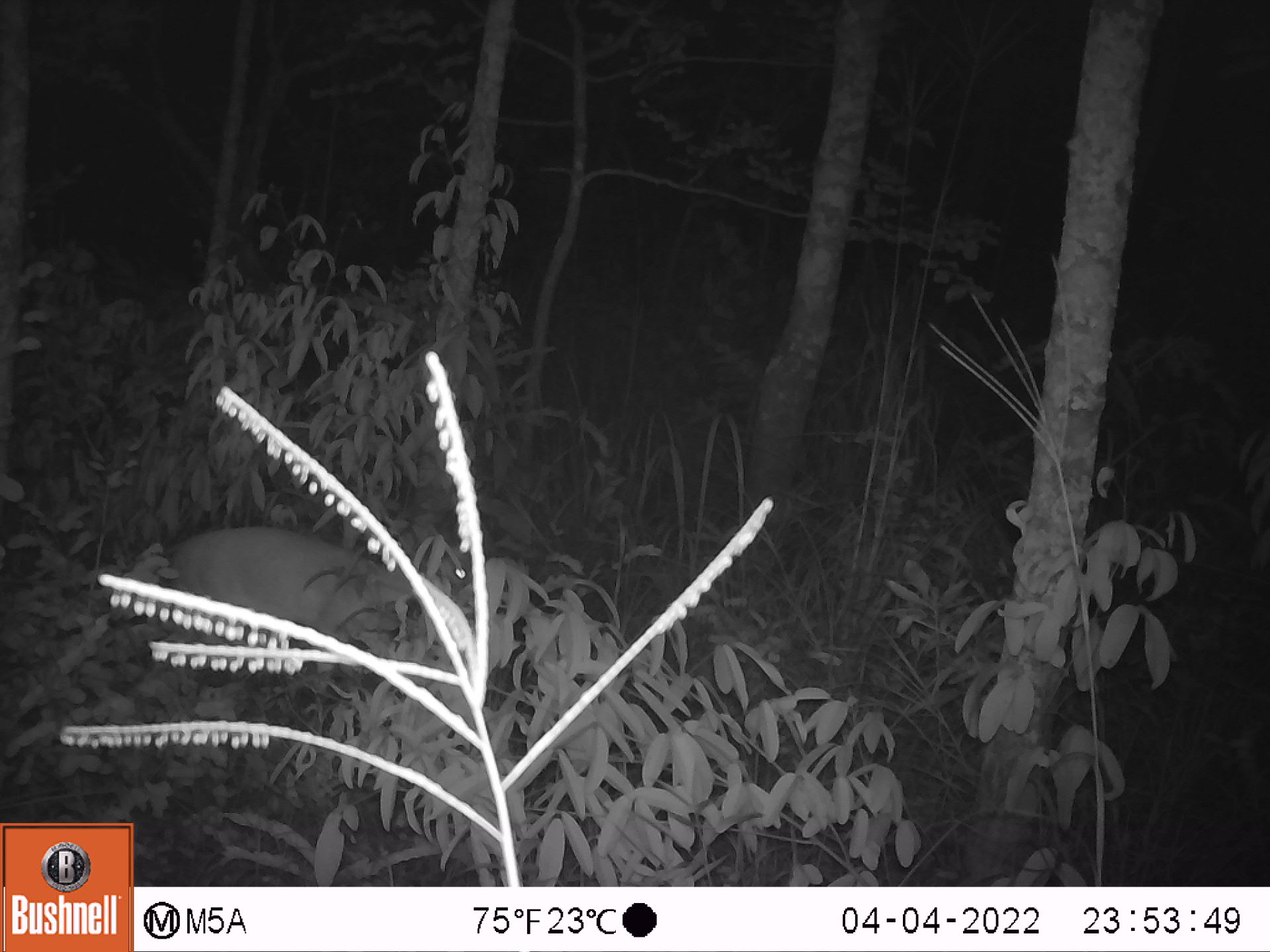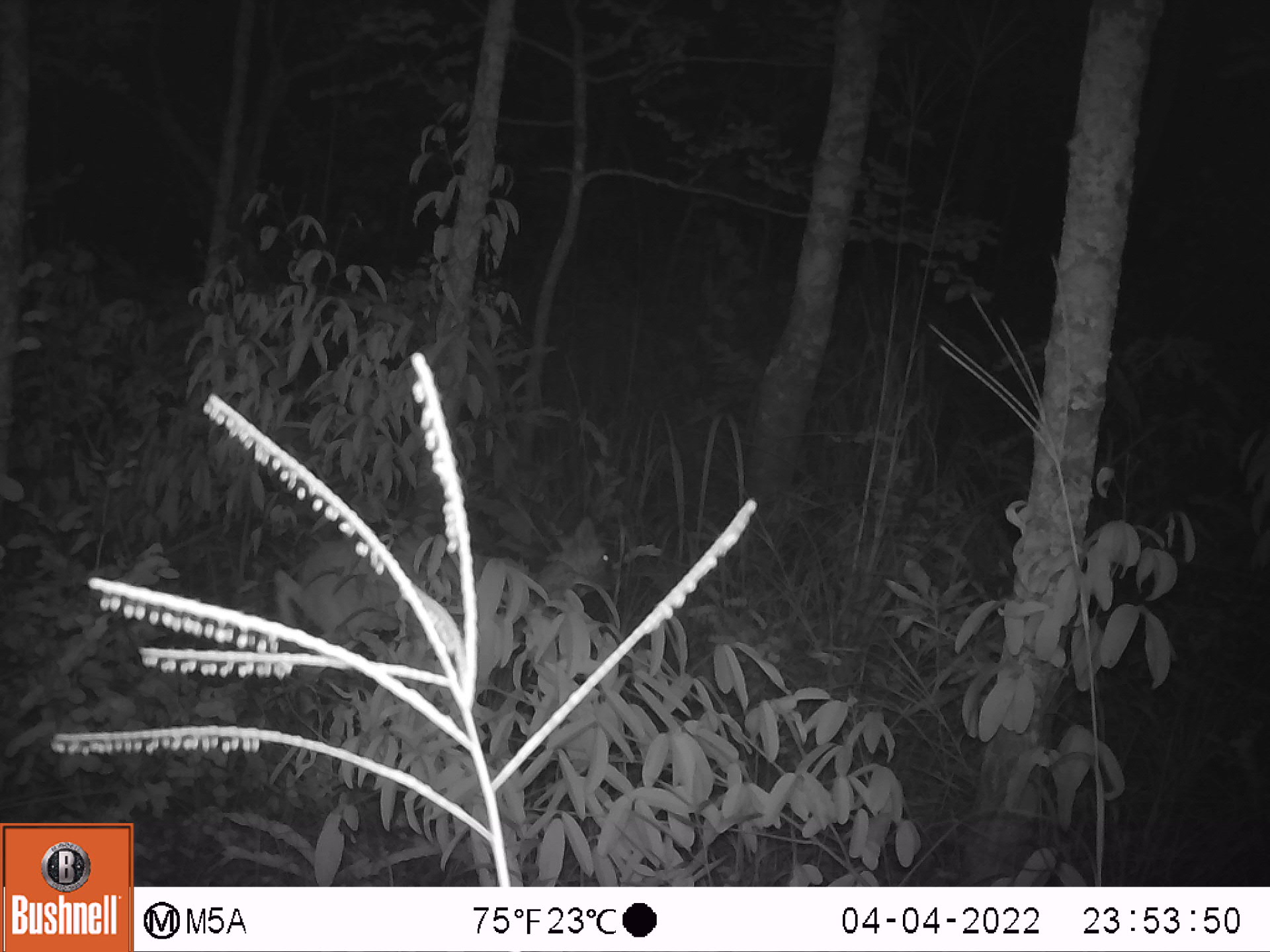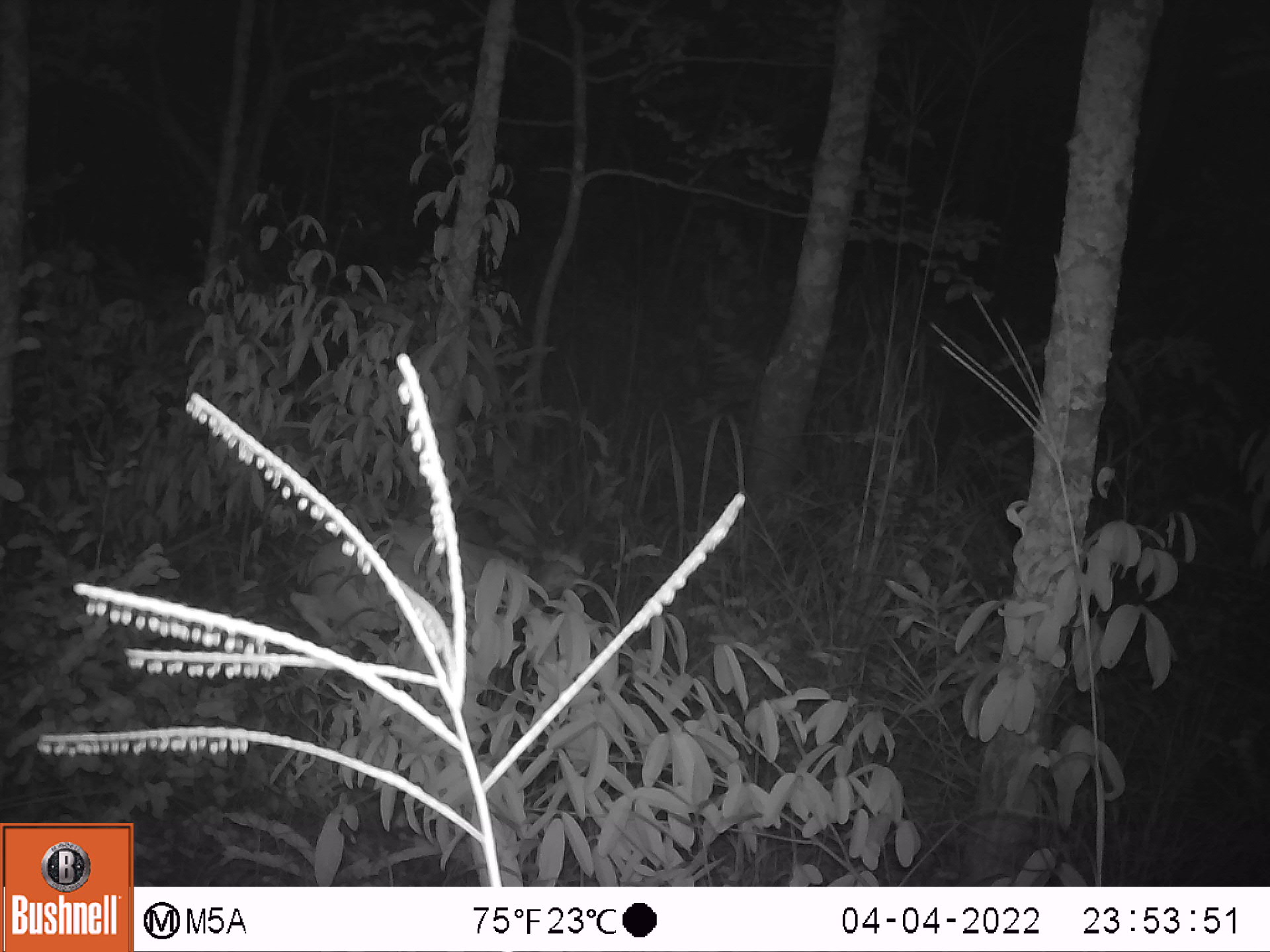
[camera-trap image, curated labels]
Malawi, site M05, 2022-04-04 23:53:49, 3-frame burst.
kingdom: Animalia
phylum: Chordata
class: Mammalia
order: Artiodactyla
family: Bovidae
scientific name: Antilopinae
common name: small antelope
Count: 1.